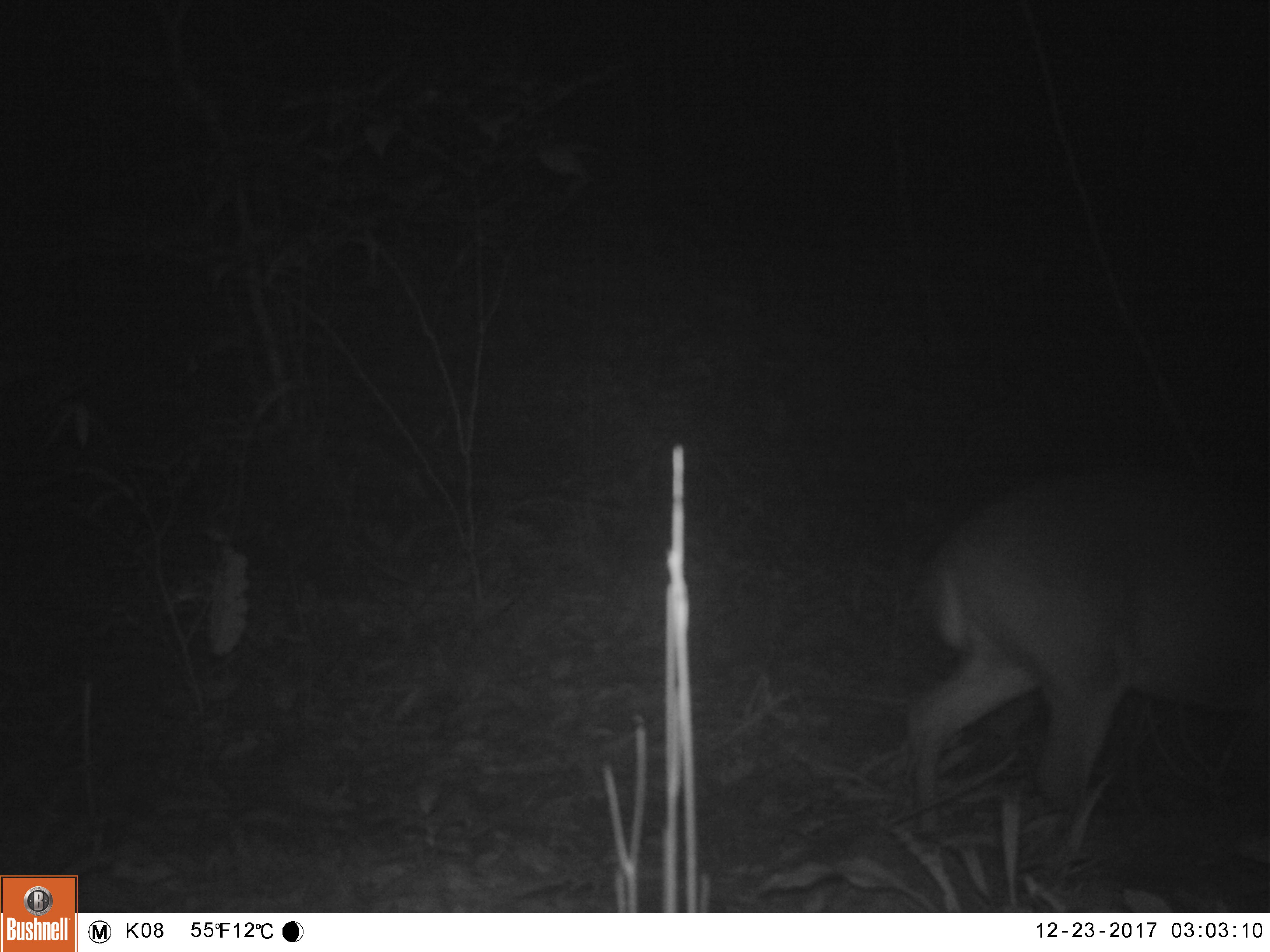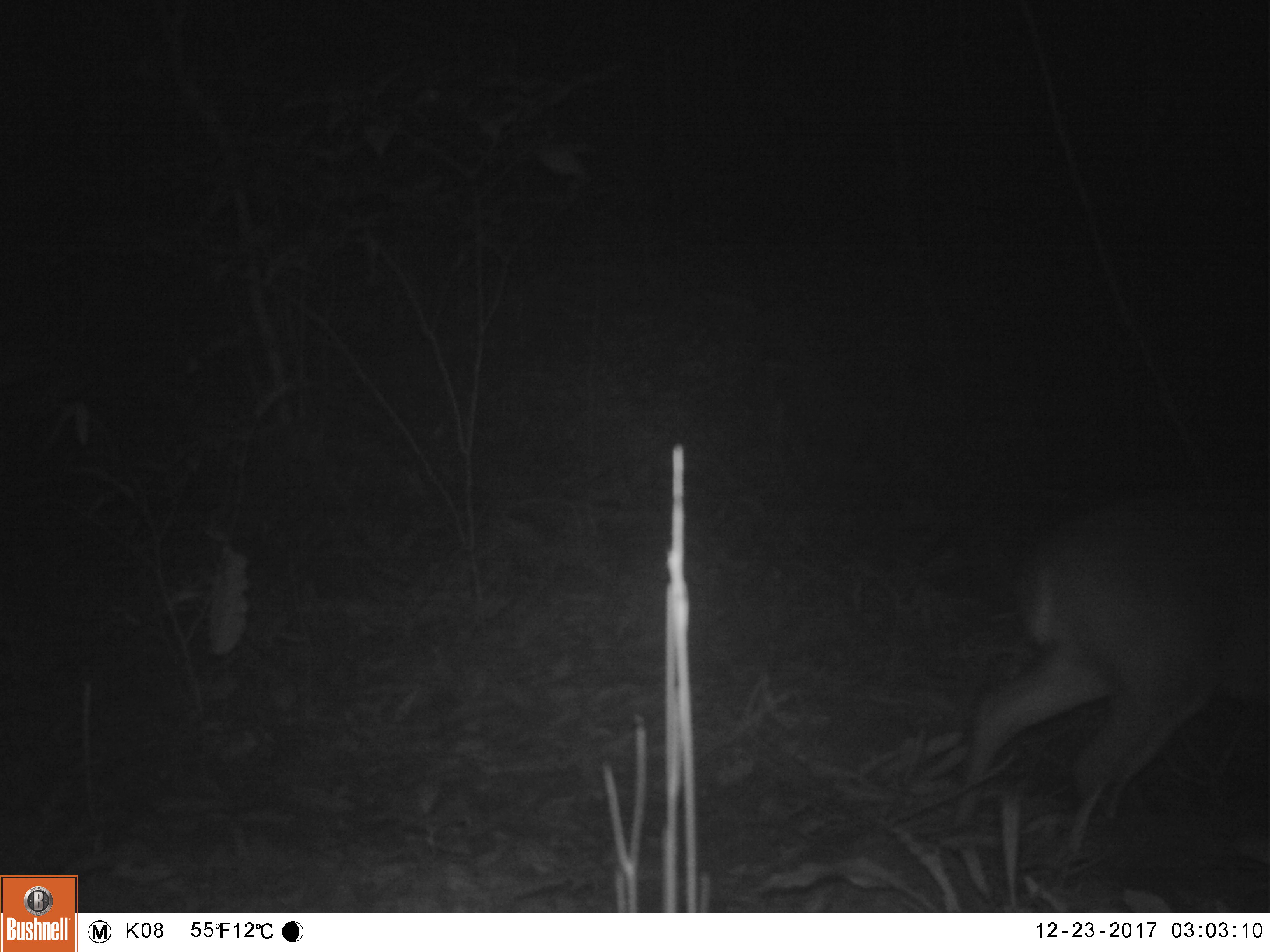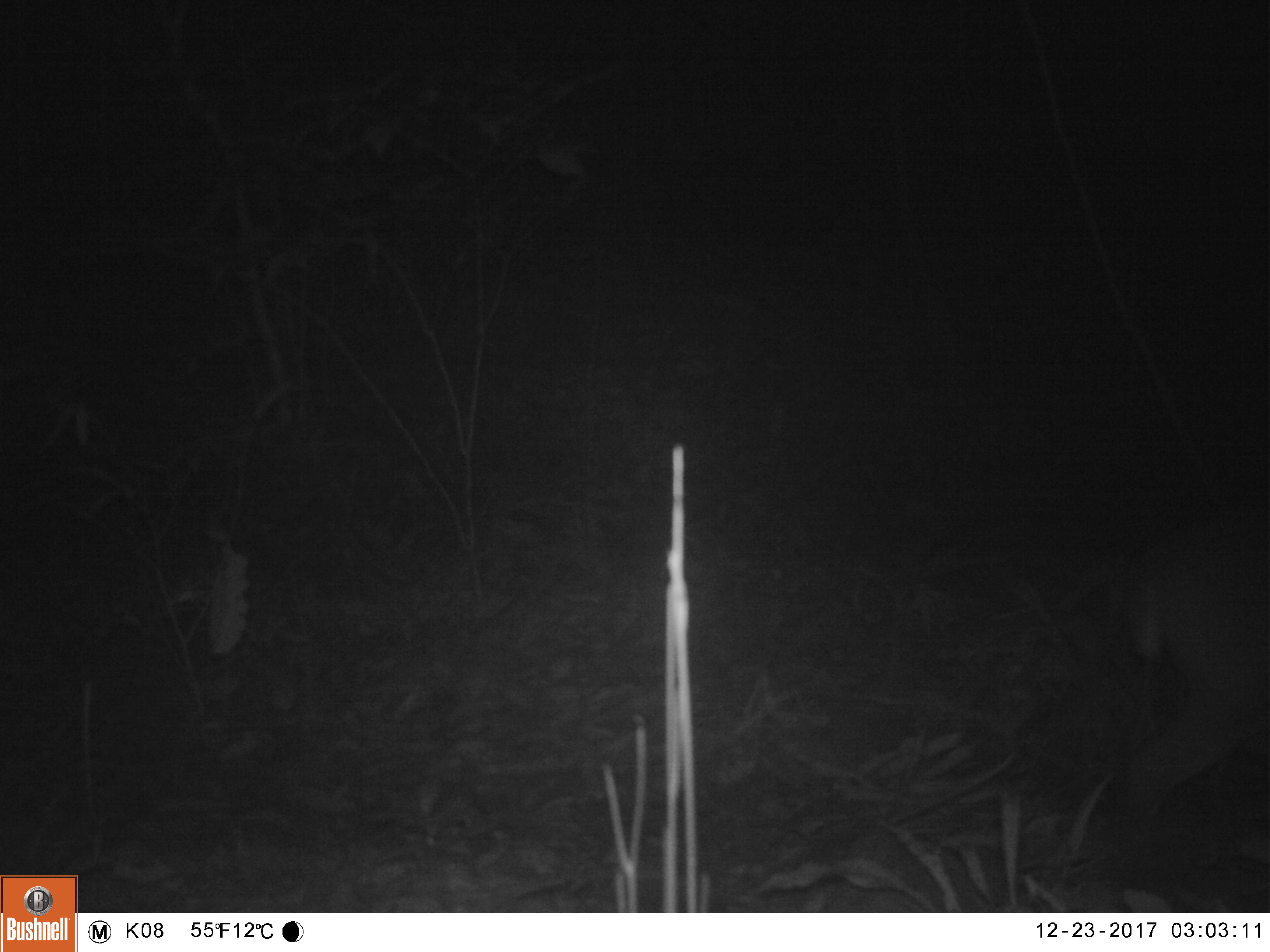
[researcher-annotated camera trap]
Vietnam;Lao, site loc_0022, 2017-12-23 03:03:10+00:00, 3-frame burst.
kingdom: Animalia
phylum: Chordata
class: Mammalia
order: Artiodactyla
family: Cervidae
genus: Muntiacus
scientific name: Muntiacus vuquangensis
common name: large-antlered muntjac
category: large antlered muntjac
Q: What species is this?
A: Large antlered muntjac (large-antlered muntjac) (Muntiacus vuquangensis).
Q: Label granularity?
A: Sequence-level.